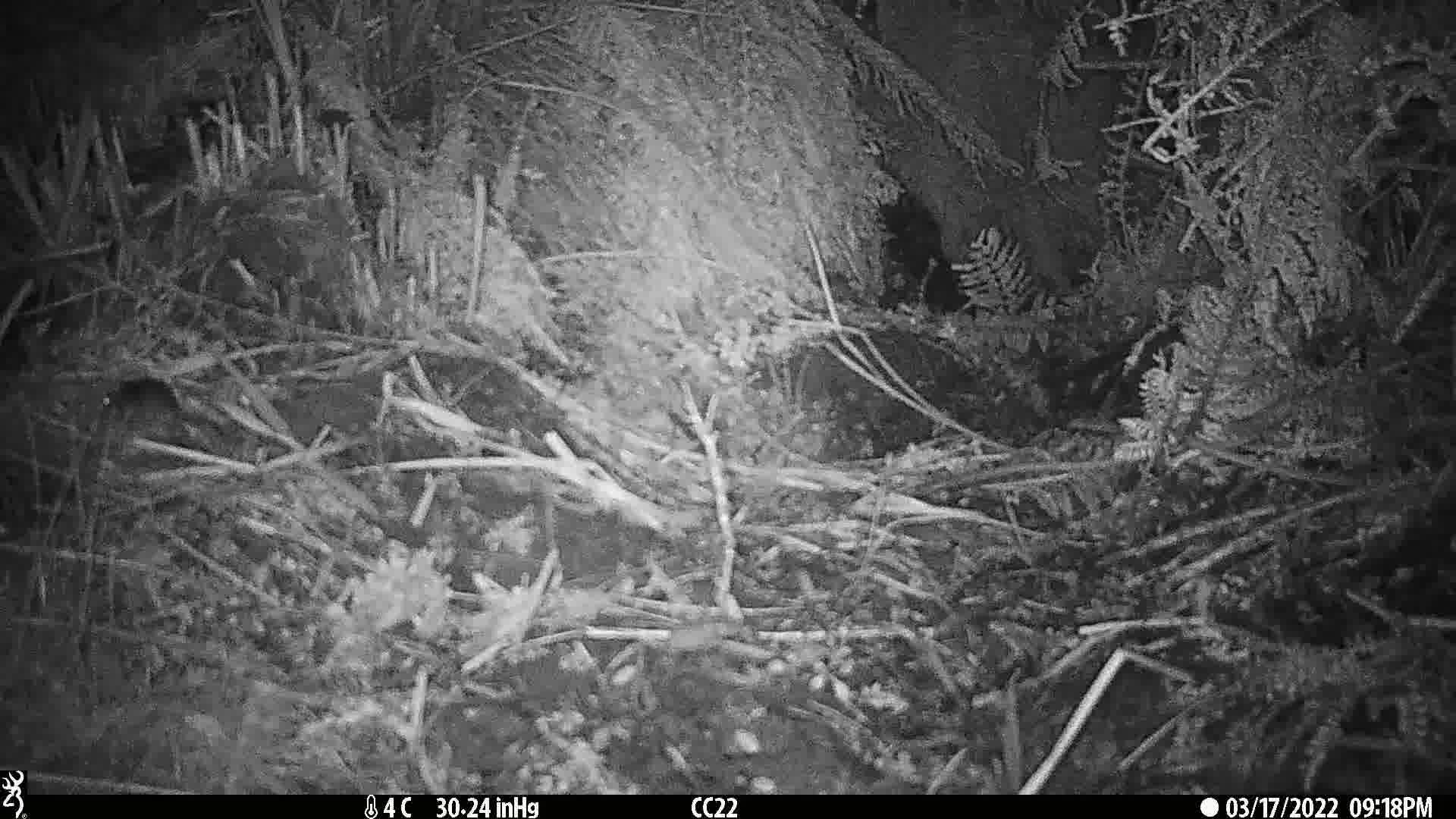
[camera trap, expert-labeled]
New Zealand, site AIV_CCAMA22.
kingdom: Animalia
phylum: Chordata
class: Mammalia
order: Rodentia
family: Muridae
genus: Mus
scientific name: Mus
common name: mouse